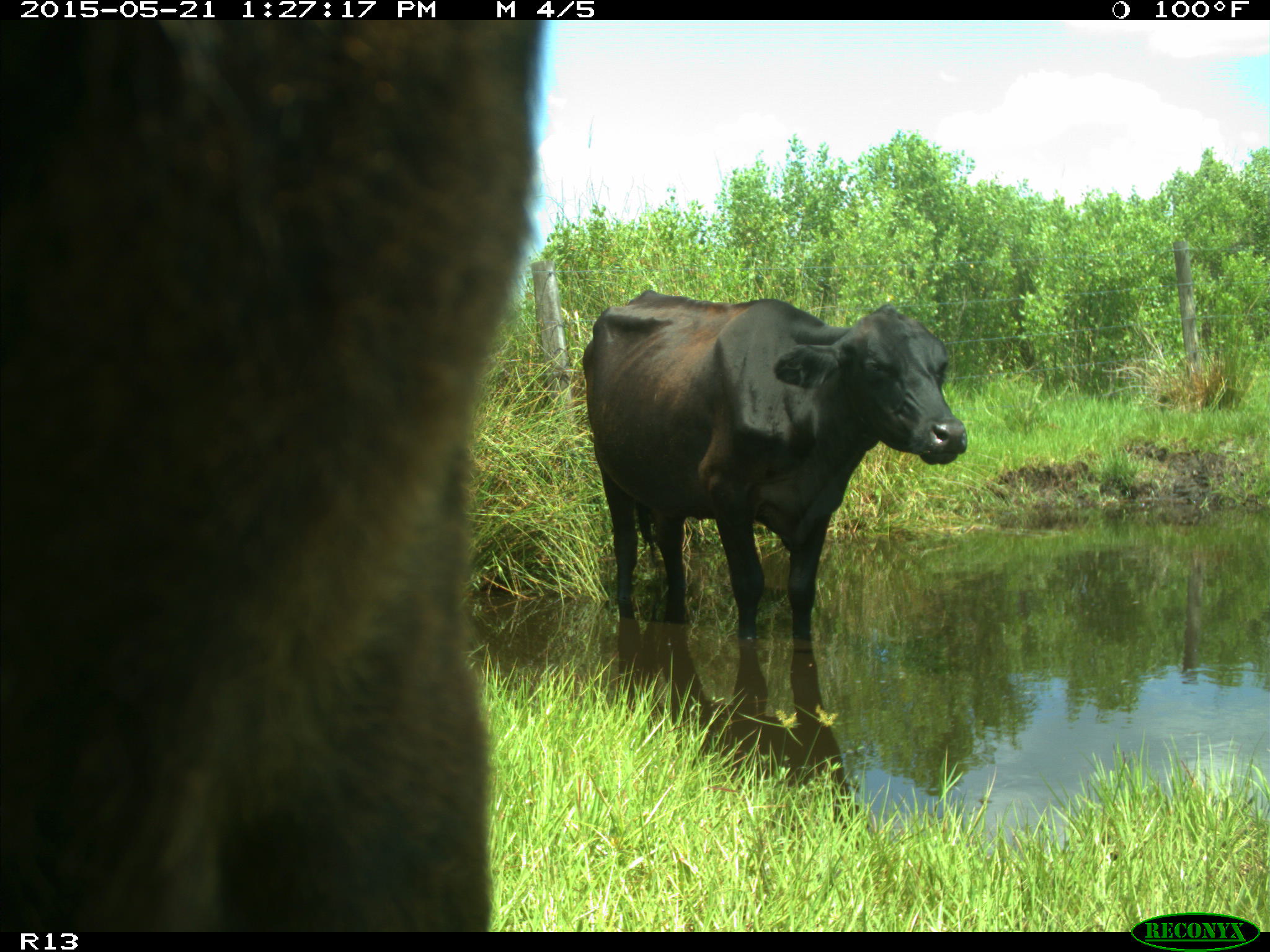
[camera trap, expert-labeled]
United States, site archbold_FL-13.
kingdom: Animalia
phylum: Chordata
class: Mammalia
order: Artiodactyla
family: Bovidae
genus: Bos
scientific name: Bos taurus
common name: domestic cow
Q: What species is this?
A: Bos taurus (domestic cow).